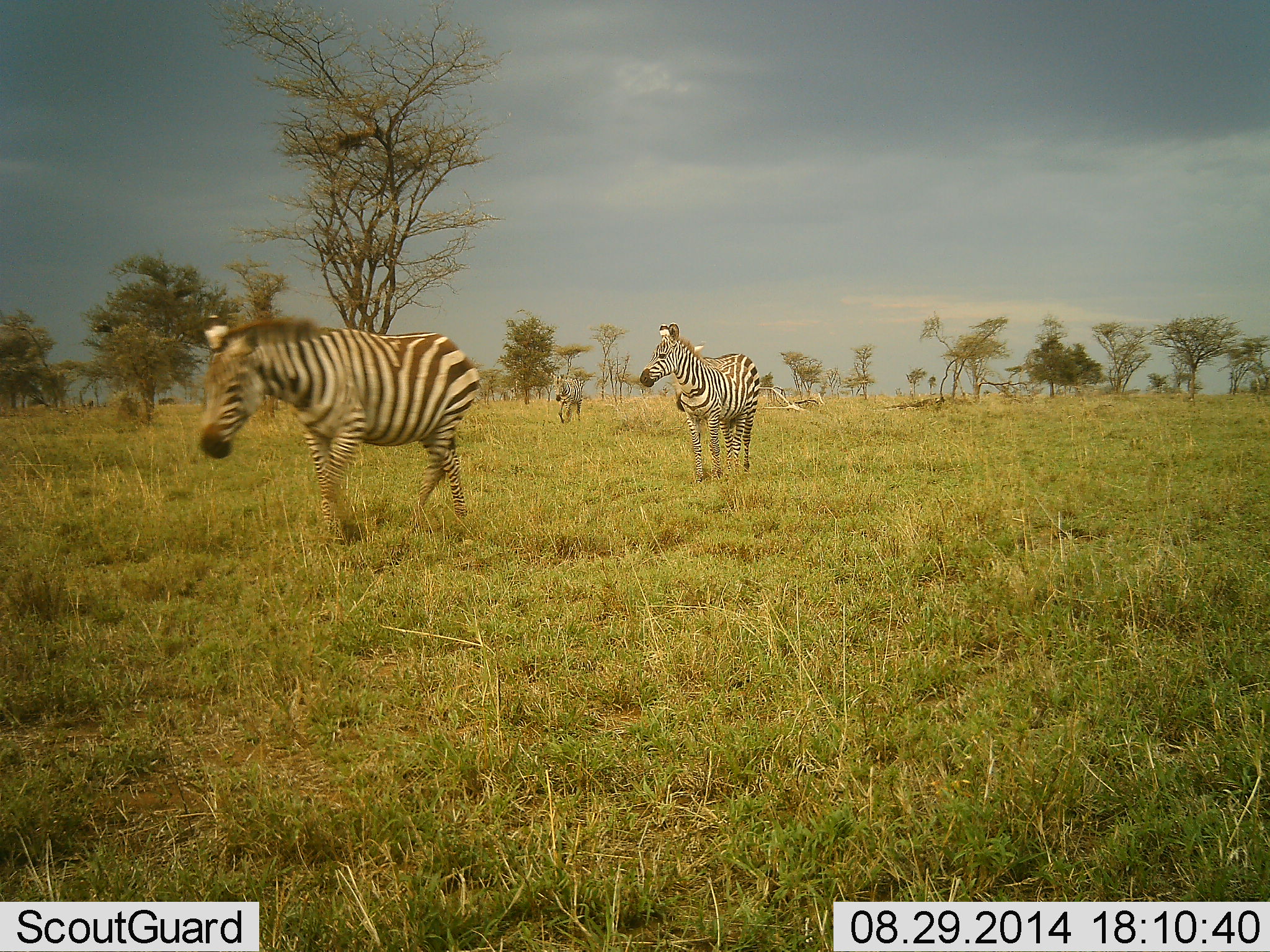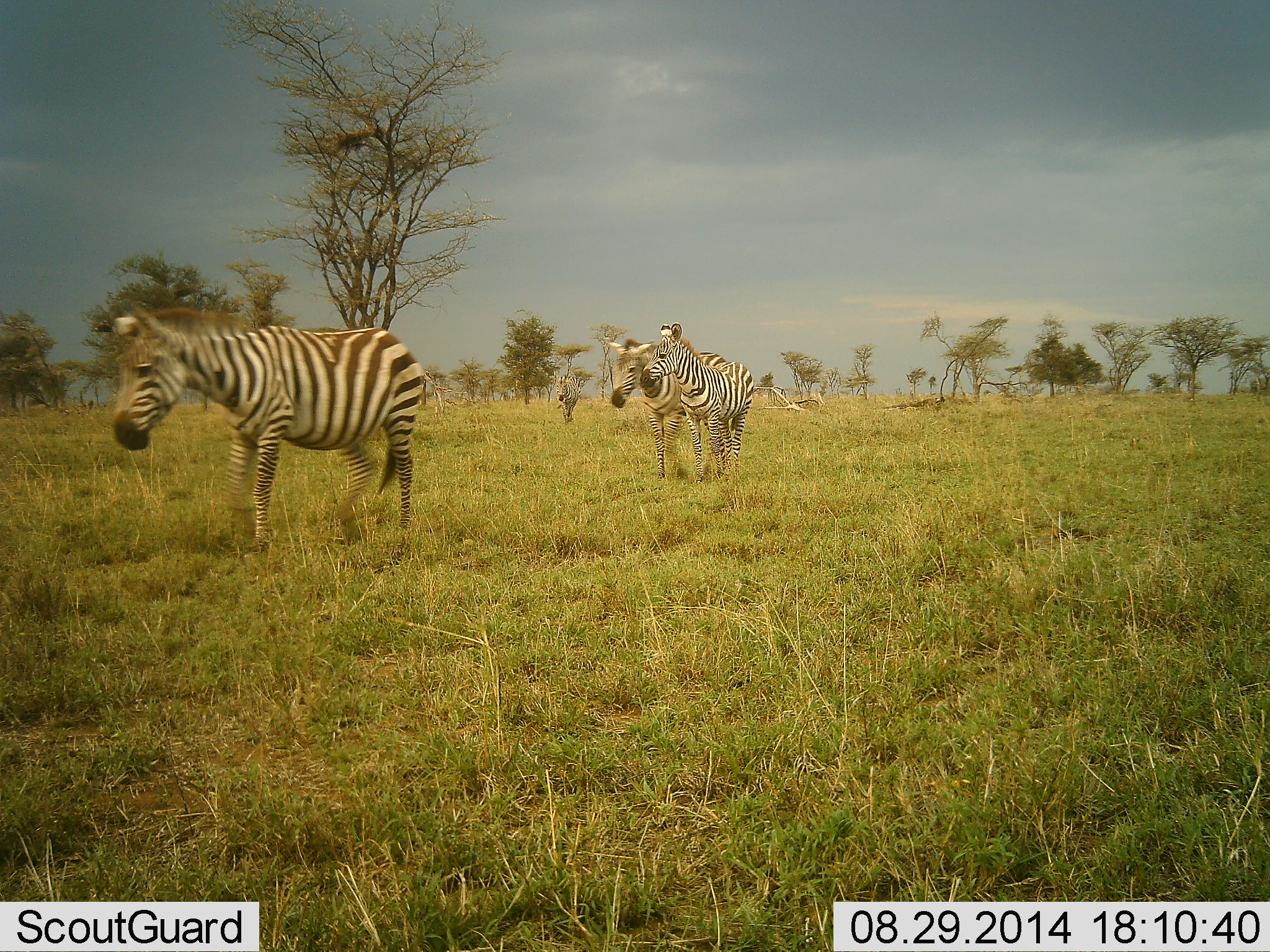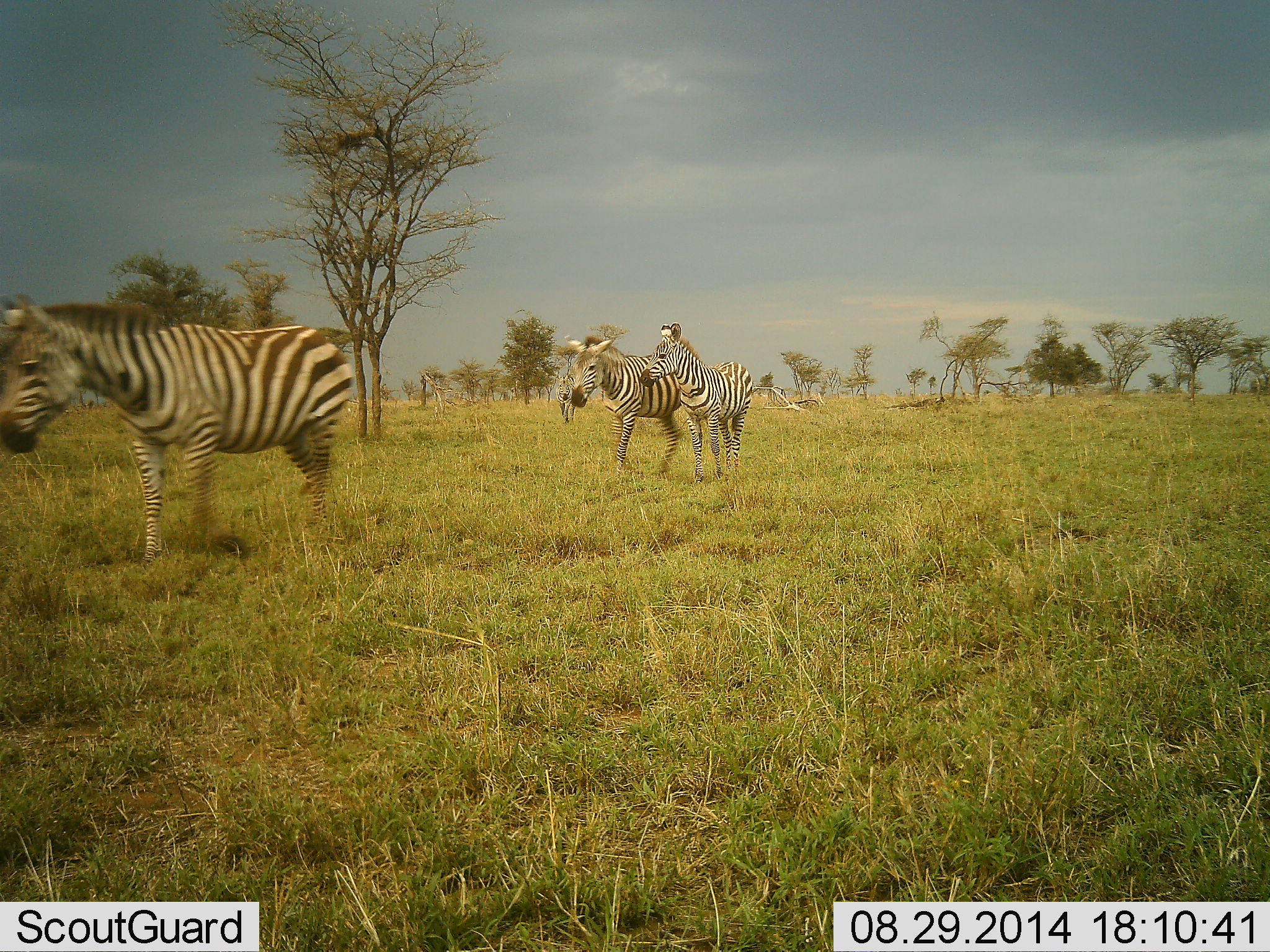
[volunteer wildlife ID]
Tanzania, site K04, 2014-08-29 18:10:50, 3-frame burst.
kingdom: Animalia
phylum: Chordata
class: Mammalia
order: Perissodactyla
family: Equidae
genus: Equus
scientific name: Equus quagga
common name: plains zebra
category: zebra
Zebra (plains zebra) (Equus quagga), count 4. Behavior (volunteer vote fractions): standing 20%, resting 0%, moving 100%, interacting 10%. Young present (vote fraction): 10%. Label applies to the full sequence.